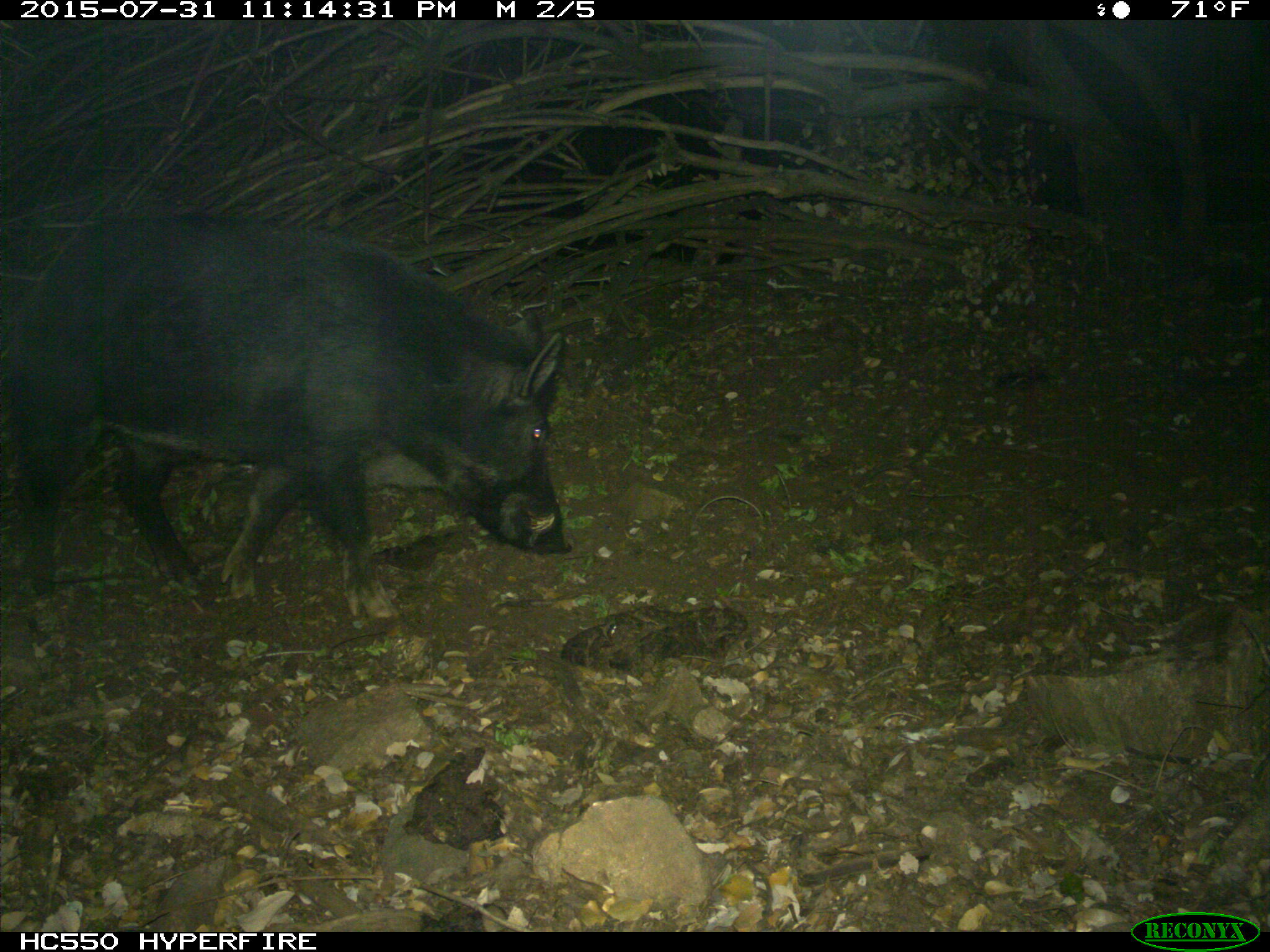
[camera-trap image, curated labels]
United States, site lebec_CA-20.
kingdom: Animalia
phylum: Chordata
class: Mammalia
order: Artiodactyla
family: Suidae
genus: Sus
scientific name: Sus scrofa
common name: wild boar